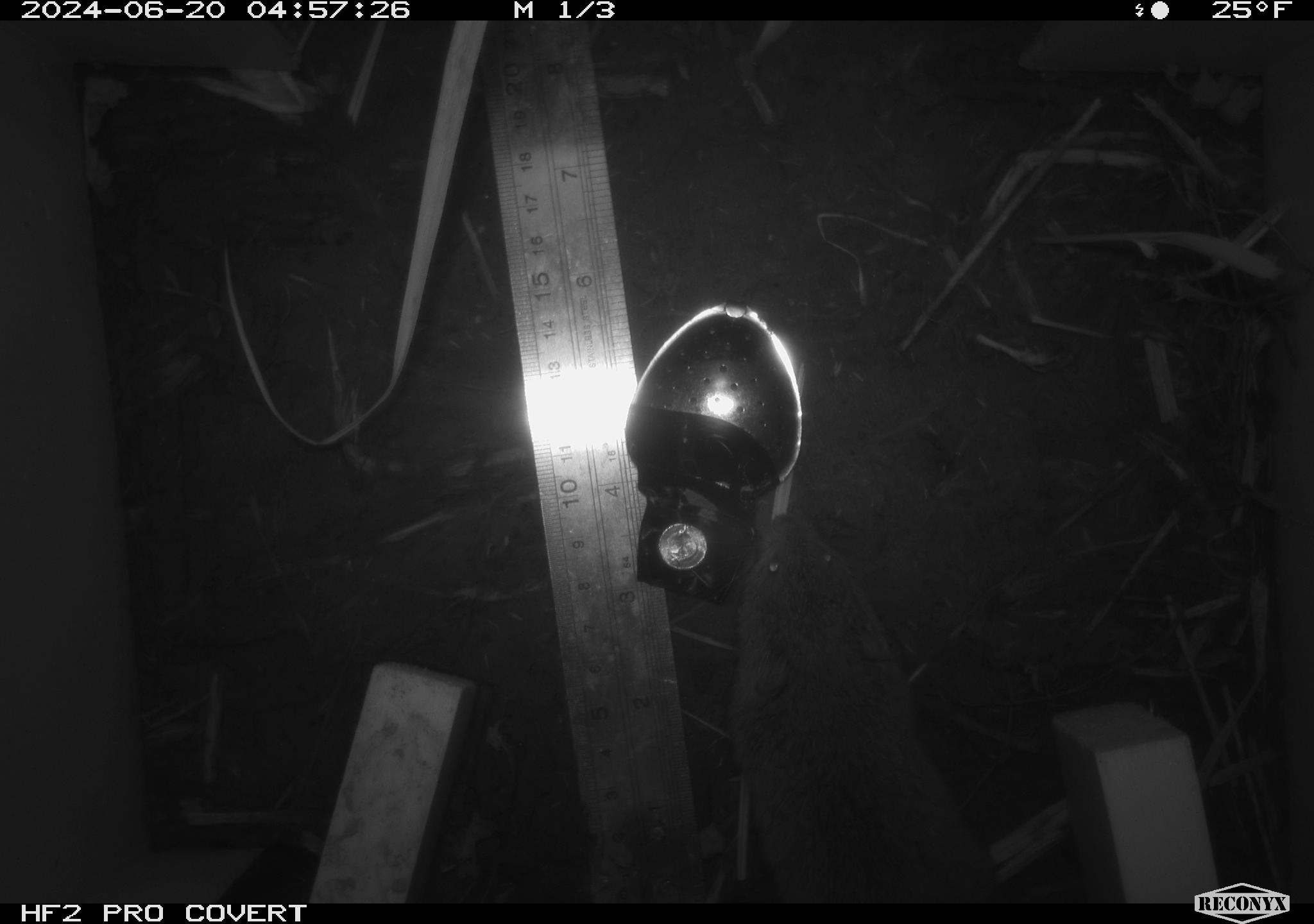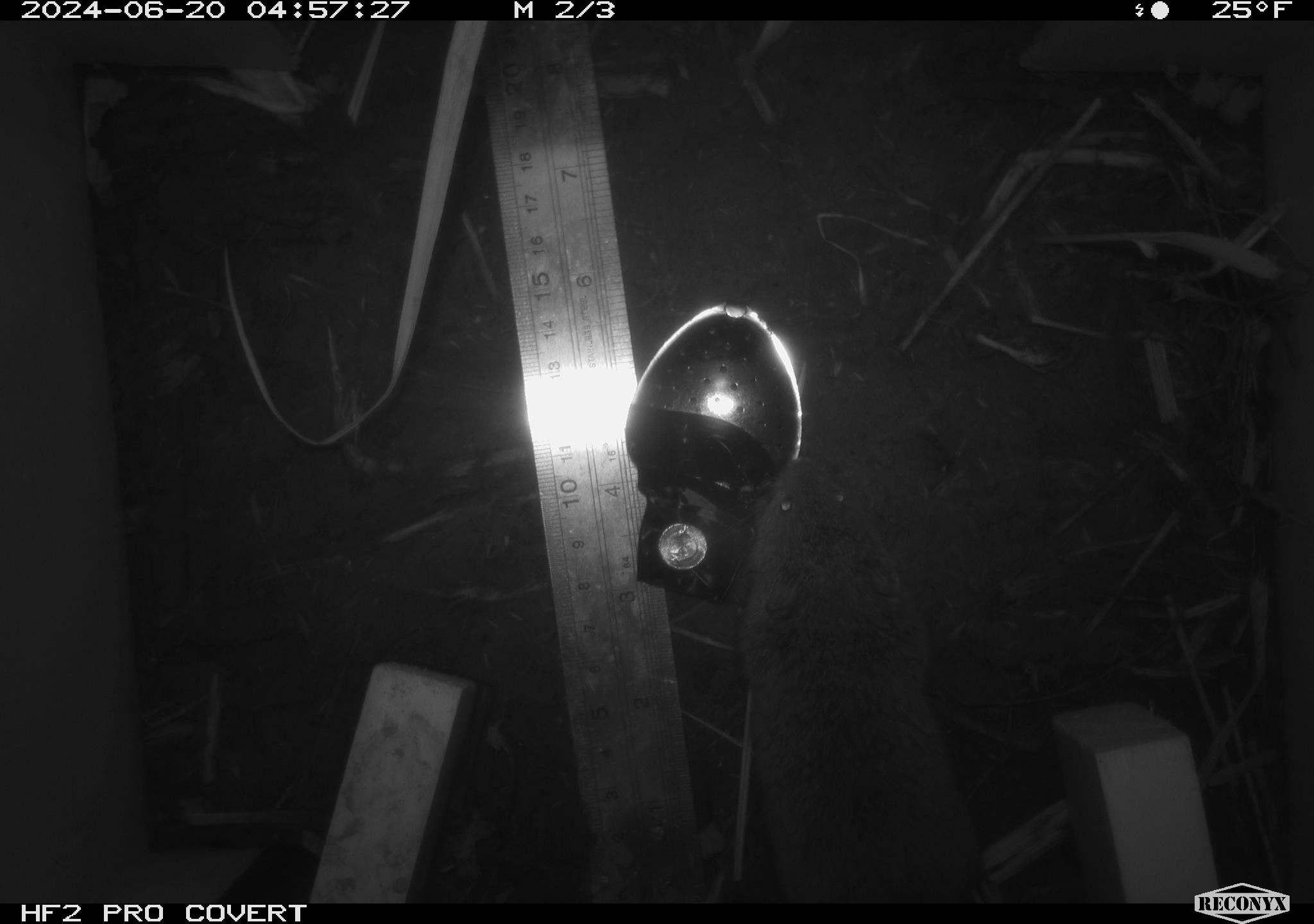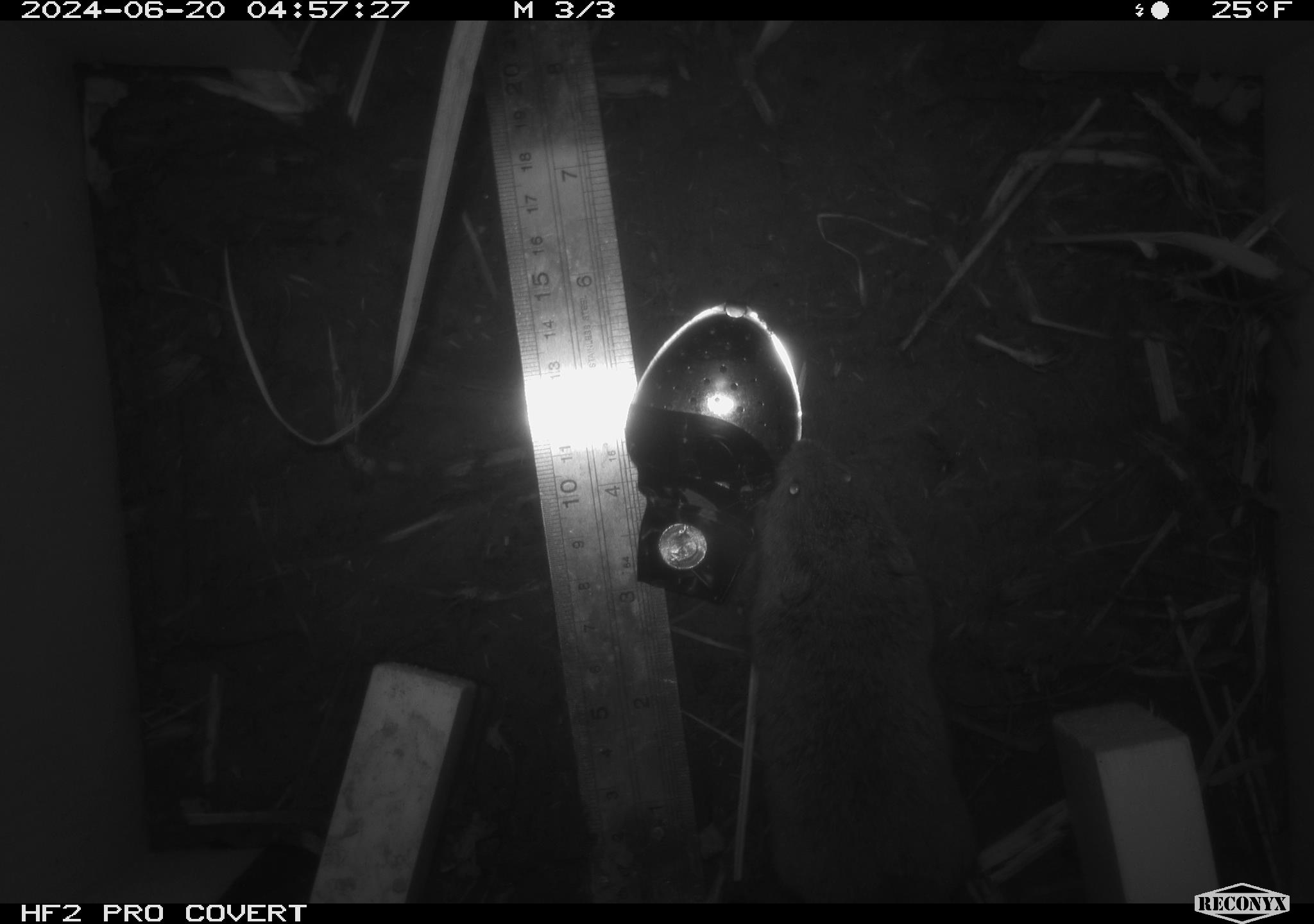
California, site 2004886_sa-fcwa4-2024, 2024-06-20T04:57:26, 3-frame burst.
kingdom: Animalia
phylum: Chordata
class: Mammalia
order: Rodentia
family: Cricetidae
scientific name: Arvicolinae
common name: voles, lemmings, and muskrats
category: arvicolinae subfamily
Arvicolinae subfamily (voles, lemmings, and muskrats) (Arvicolinae).